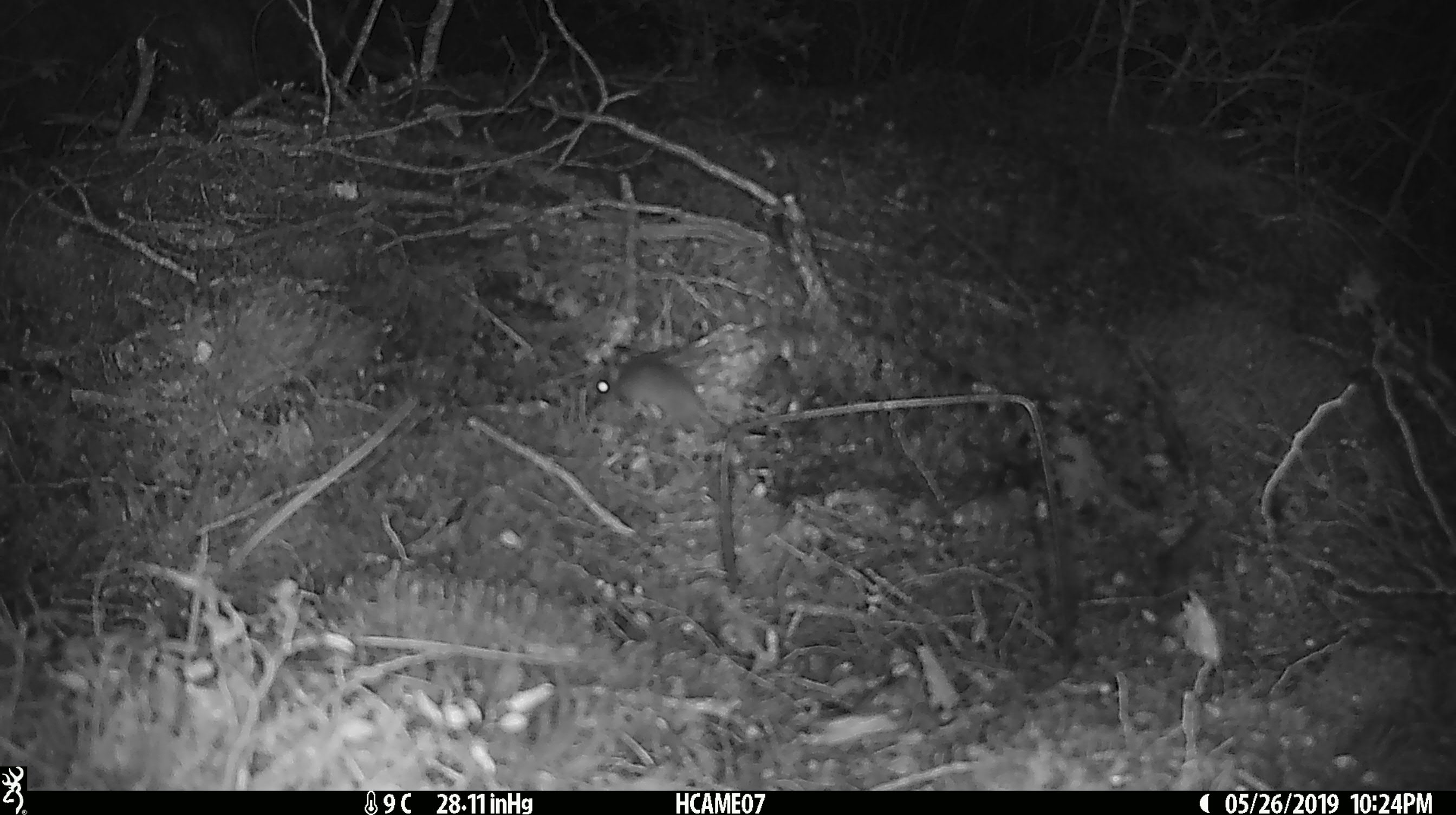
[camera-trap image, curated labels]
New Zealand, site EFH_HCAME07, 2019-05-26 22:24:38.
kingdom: Animalia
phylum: Chordata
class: Mammalia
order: Rodentia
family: Muridae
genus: Rattus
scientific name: Rattus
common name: rat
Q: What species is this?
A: Rat (Rattus).